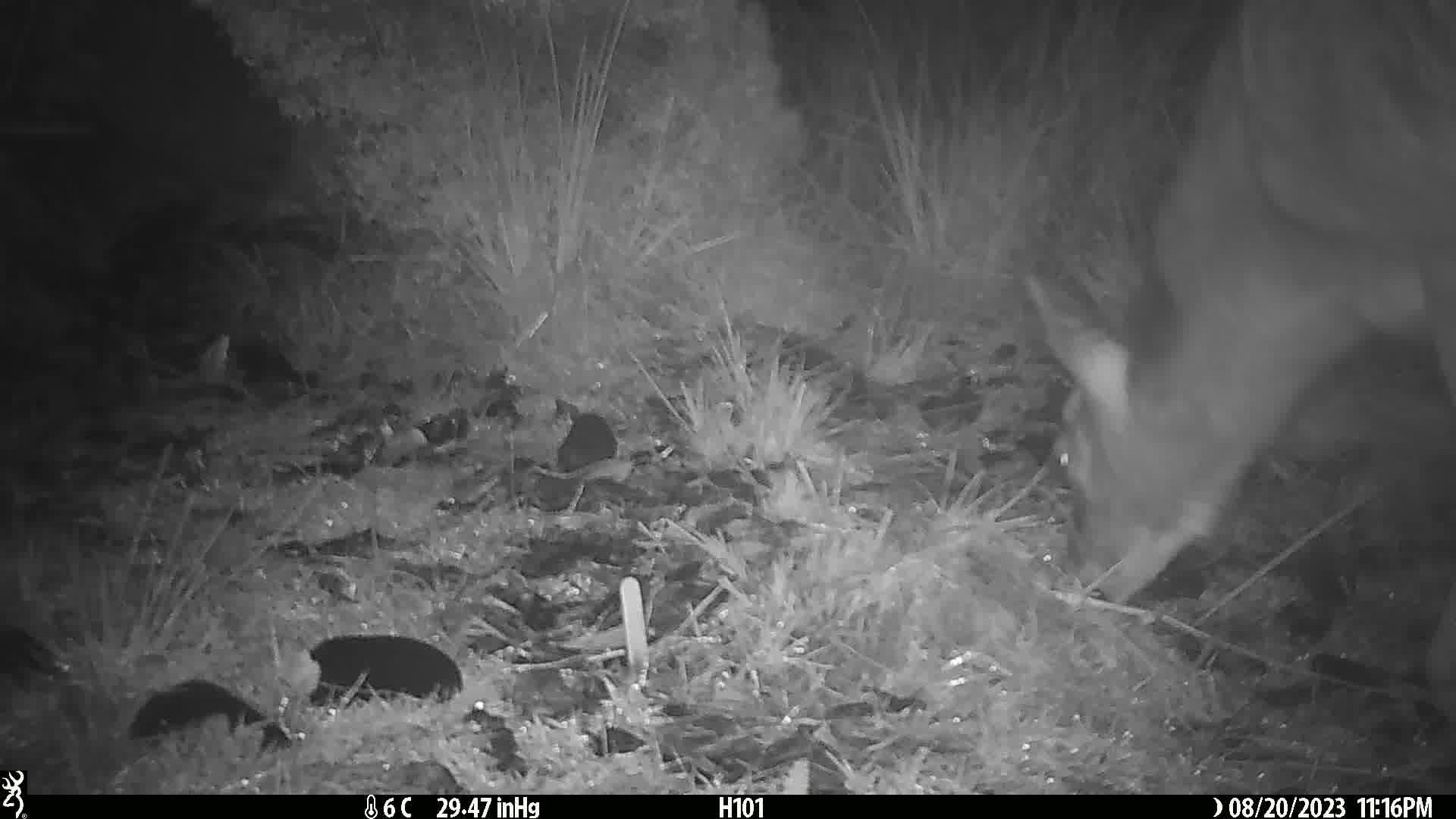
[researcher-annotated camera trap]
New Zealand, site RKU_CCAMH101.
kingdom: Animalia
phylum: Chordata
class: Mammalia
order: Artiodactyla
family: Cervidae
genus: Odocoileus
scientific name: Odocoileus virginianus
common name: white-tailed deer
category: white tailed deer